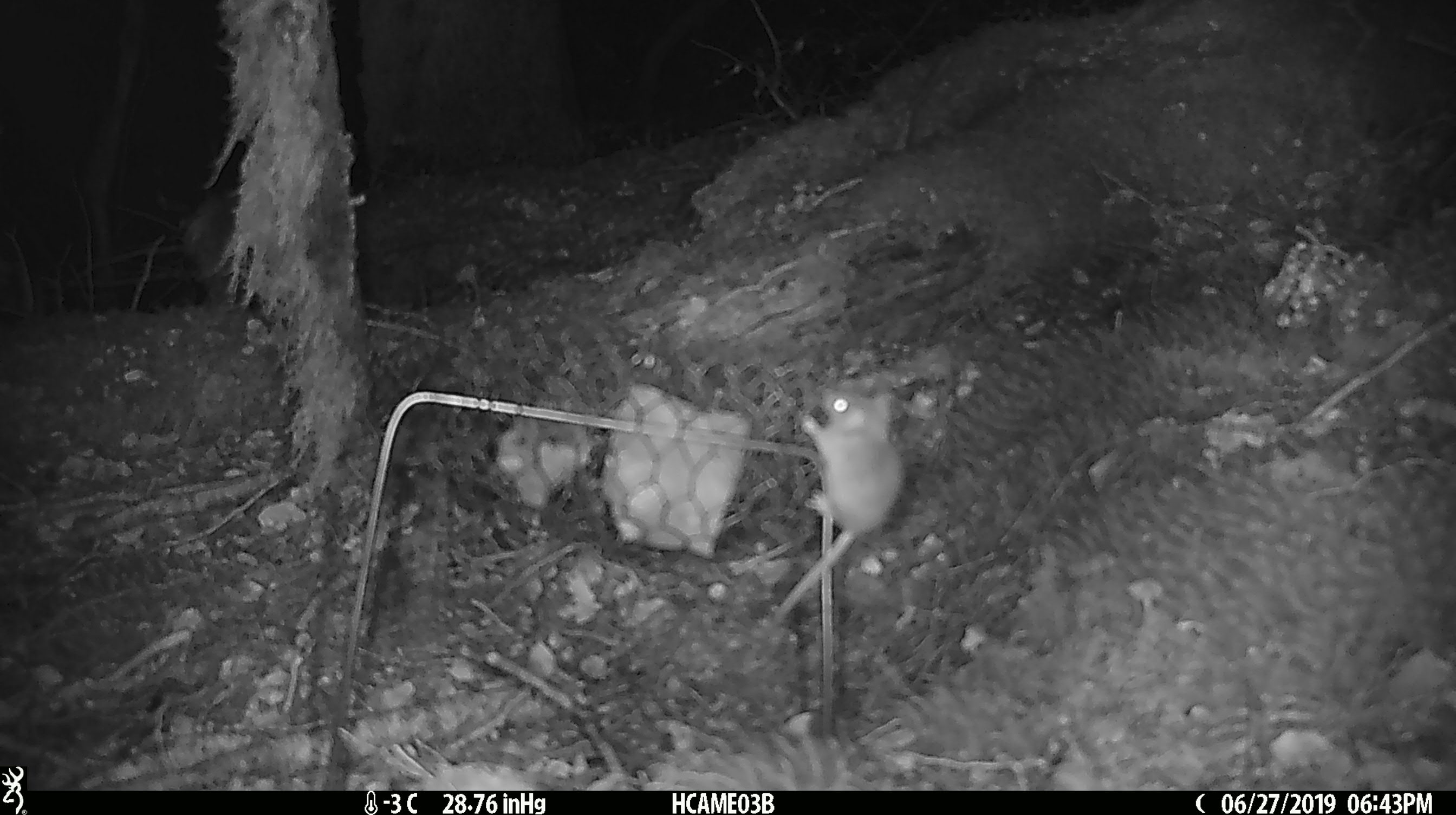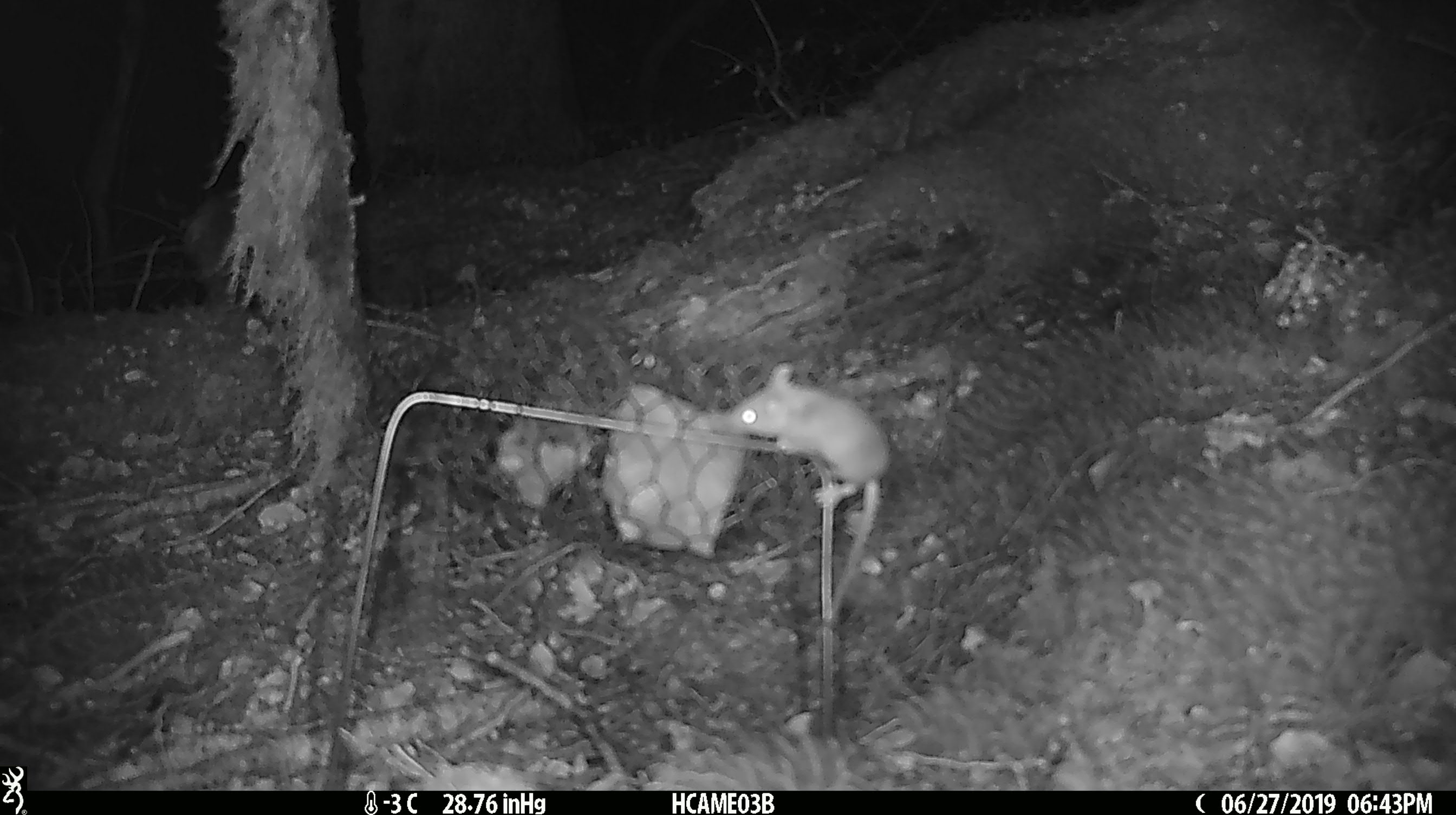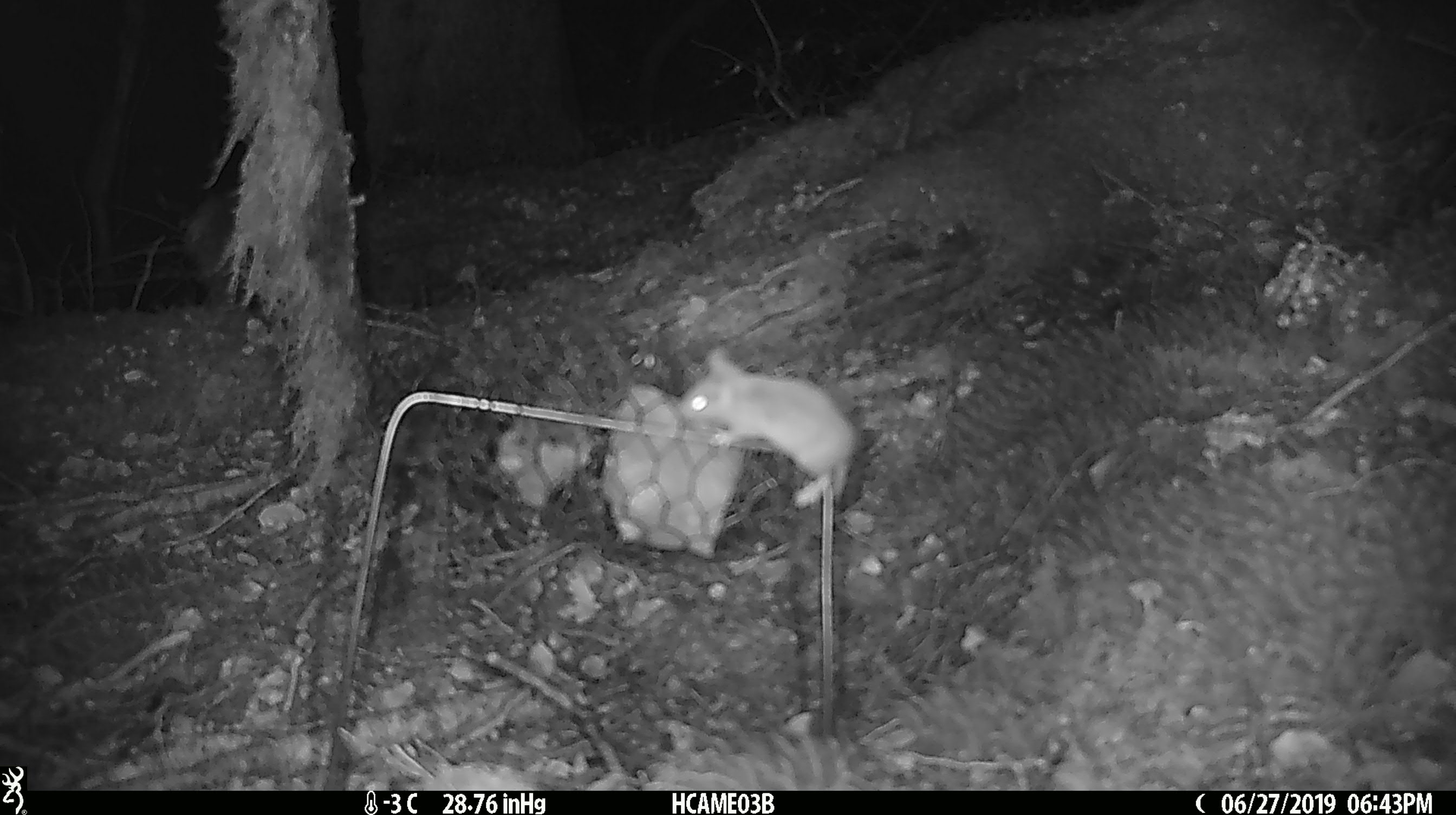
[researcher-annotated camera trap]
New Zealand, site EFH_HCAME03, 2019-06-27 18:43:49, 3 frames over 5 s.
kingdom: Animalia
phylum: Chordata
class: Mammalia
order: Rodentia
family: Muridae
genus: Mus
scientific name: Mus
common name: mouse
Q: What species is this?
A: Mouse (Mus).